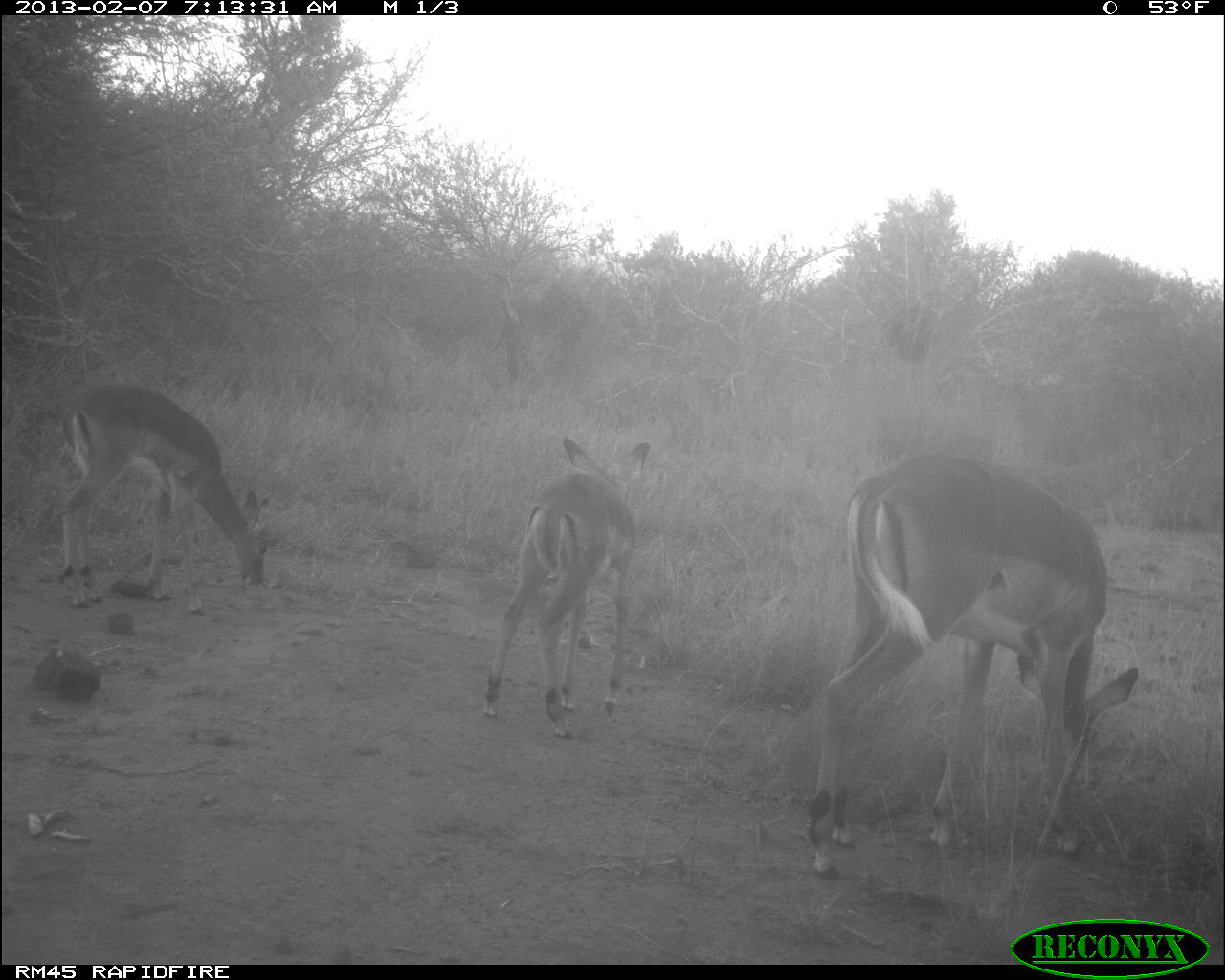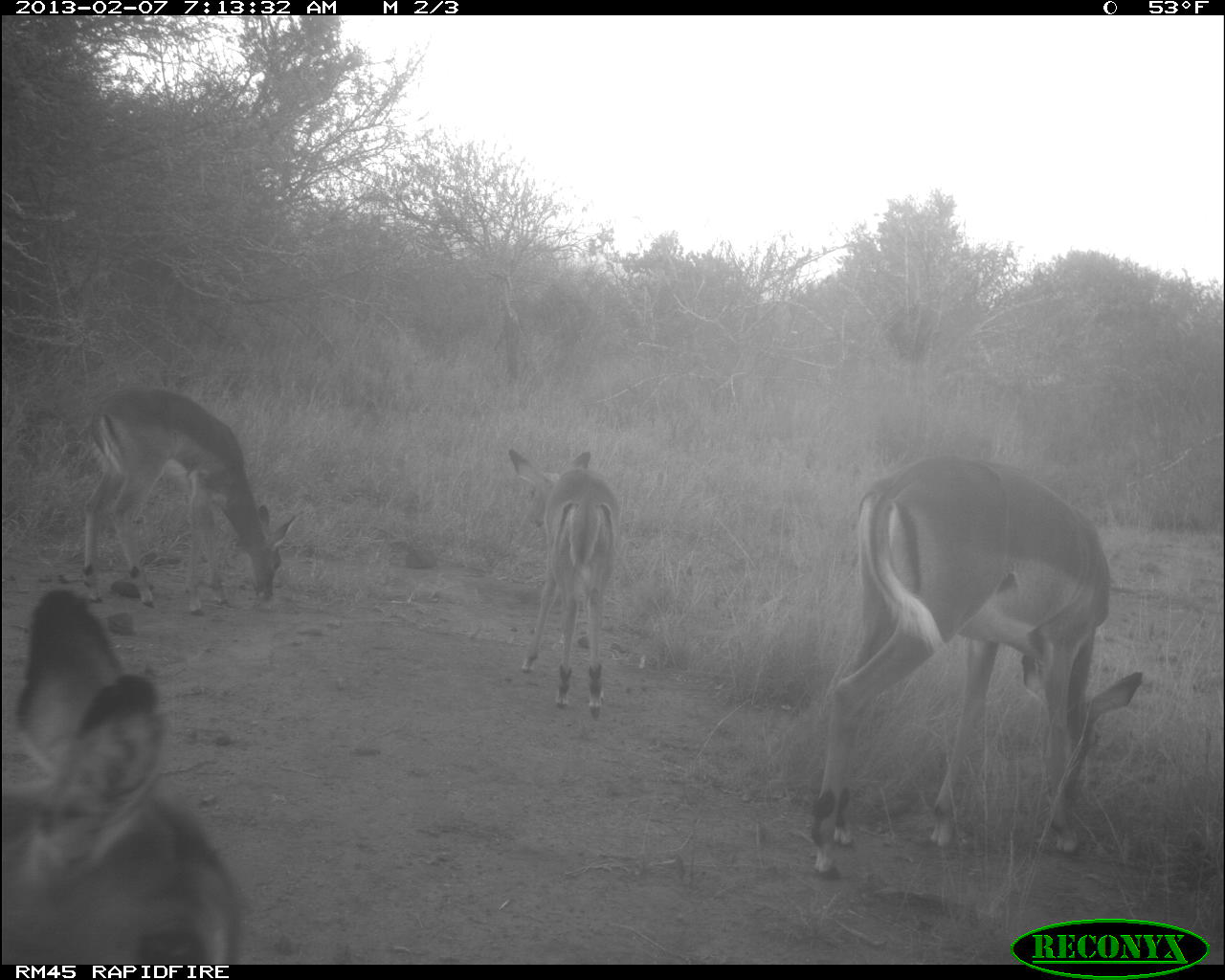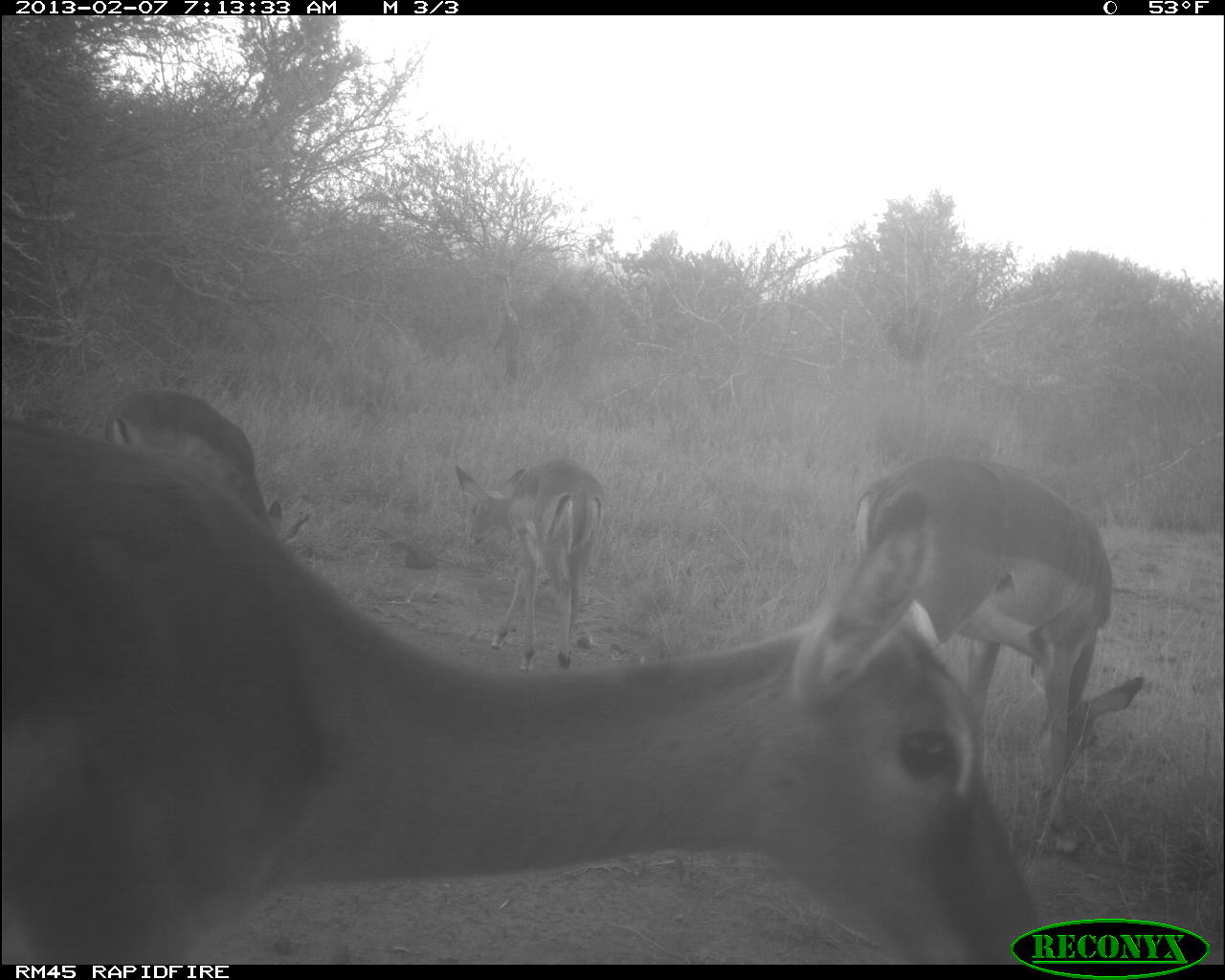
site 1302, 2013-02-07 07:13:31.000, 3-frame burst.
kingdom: Animalia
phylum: Chordata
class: Mammalia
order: Artiodactyla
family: Bovidae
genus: Aepyceros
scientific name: Aepyceros melampus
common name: impala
Aepyceros melampus (impala), count 3.